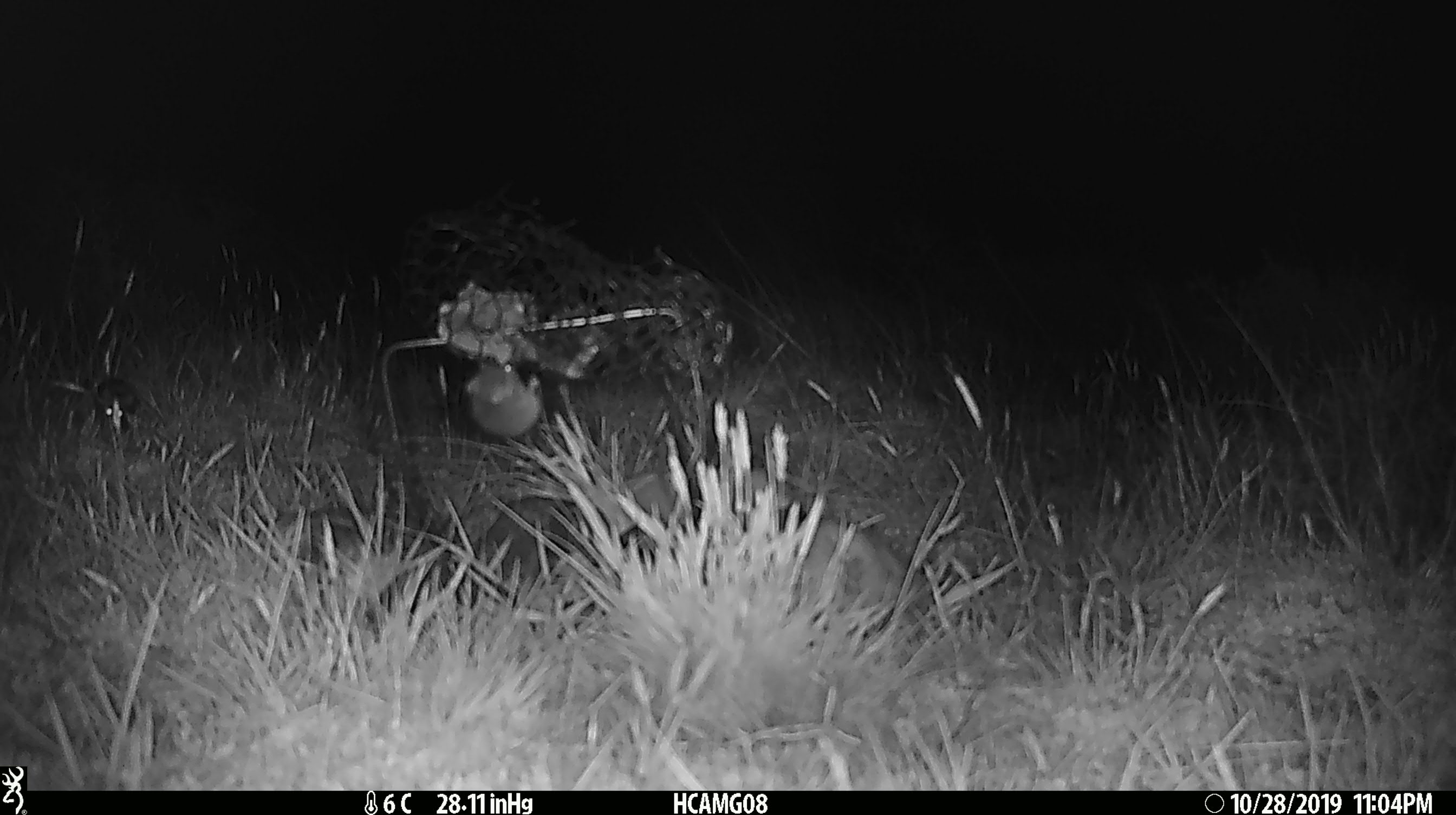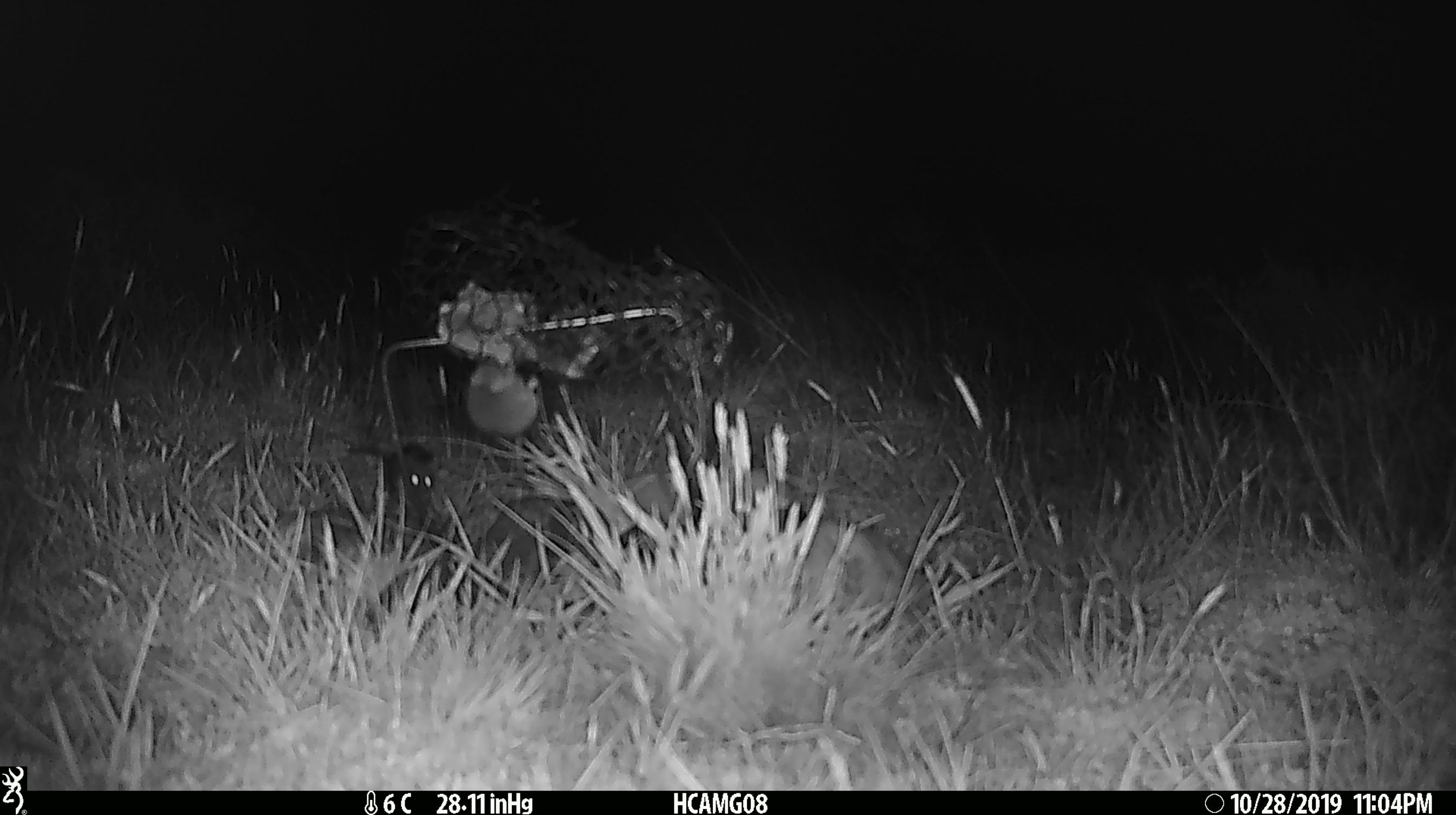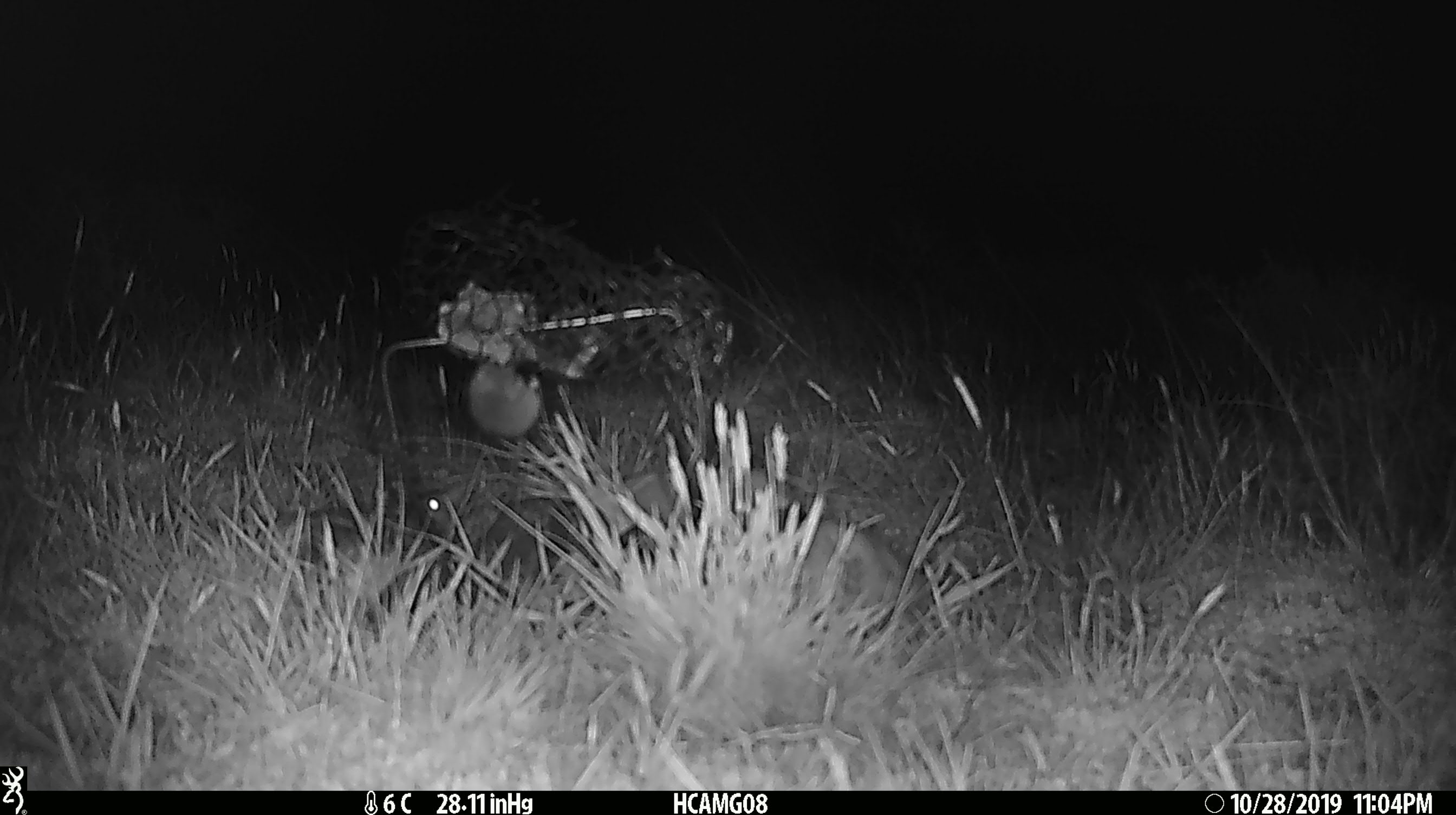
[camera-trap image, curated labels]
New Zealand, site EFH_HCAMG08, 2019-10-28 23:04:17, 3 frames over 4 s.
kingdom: Animalia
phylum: Chordata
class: Mammalia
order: Rodentia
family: Muridae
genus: Mus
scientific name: Mus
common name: mouse